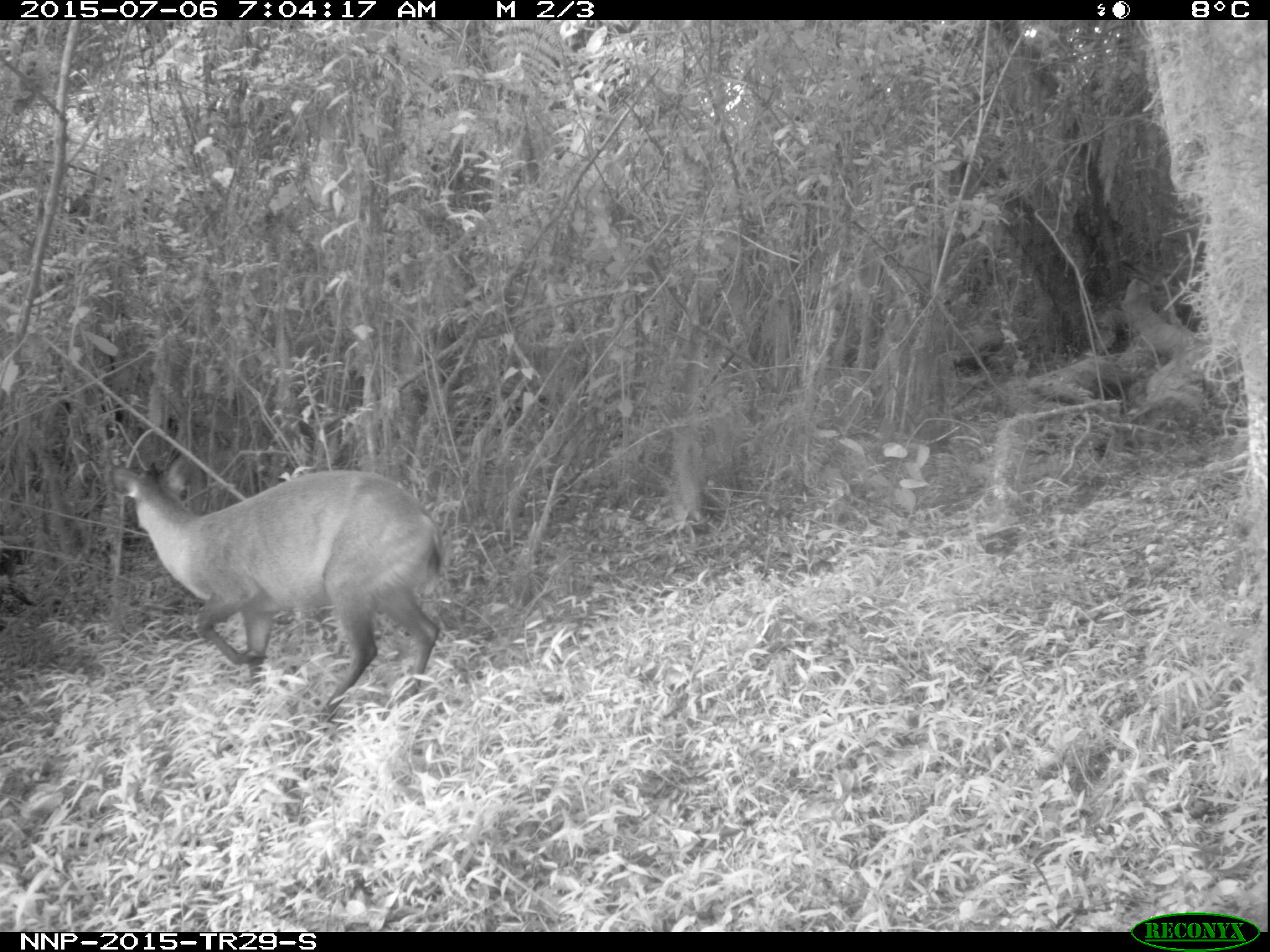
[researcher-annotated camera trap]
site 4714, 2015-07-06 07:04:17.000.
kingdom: Animalia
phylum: Chordata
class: Mammalia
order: Artiodactyla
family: Bovidae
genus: Cephalophus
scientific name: Cephalophus nigrifrons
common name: black-fronted duiker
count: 1